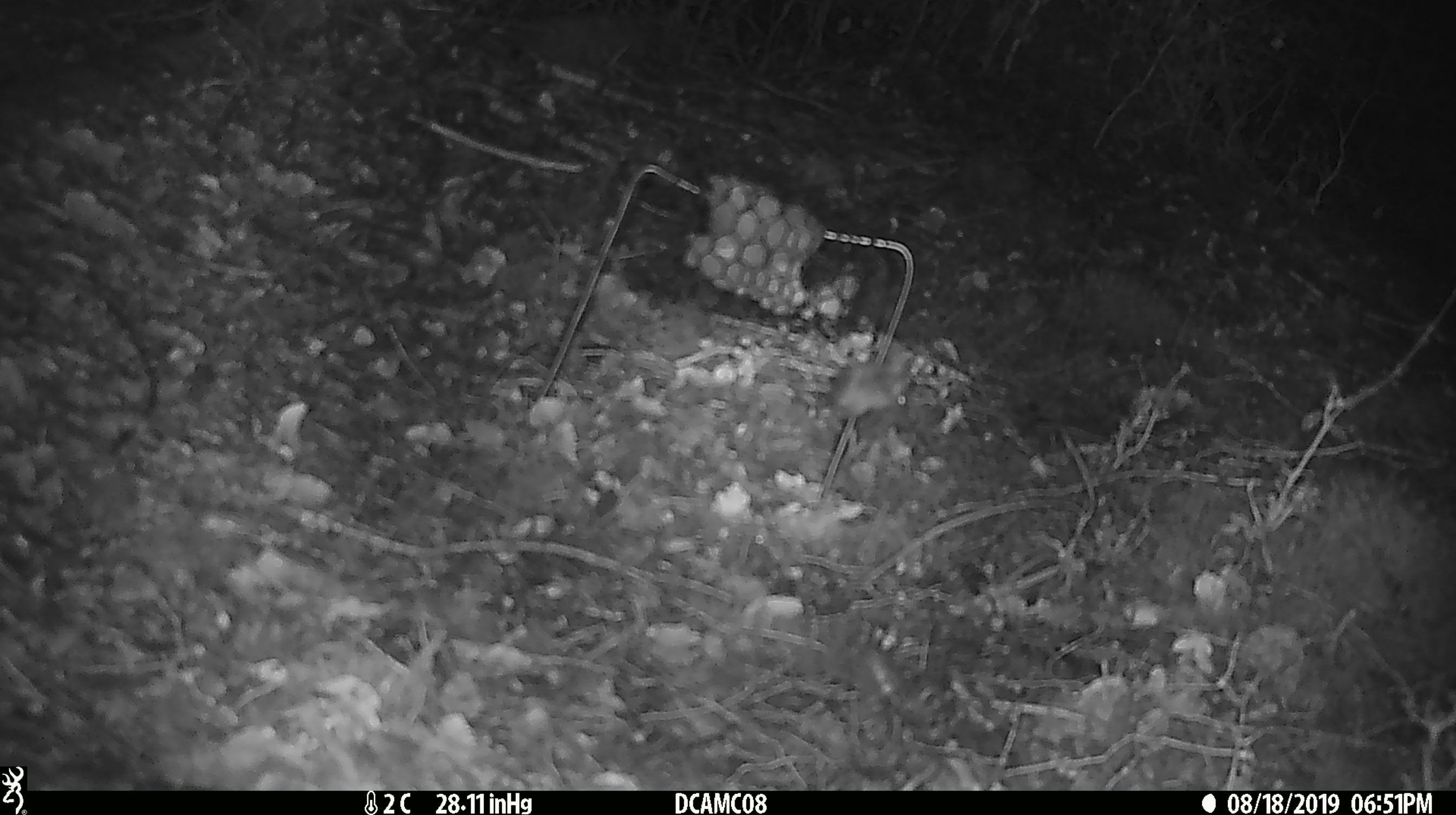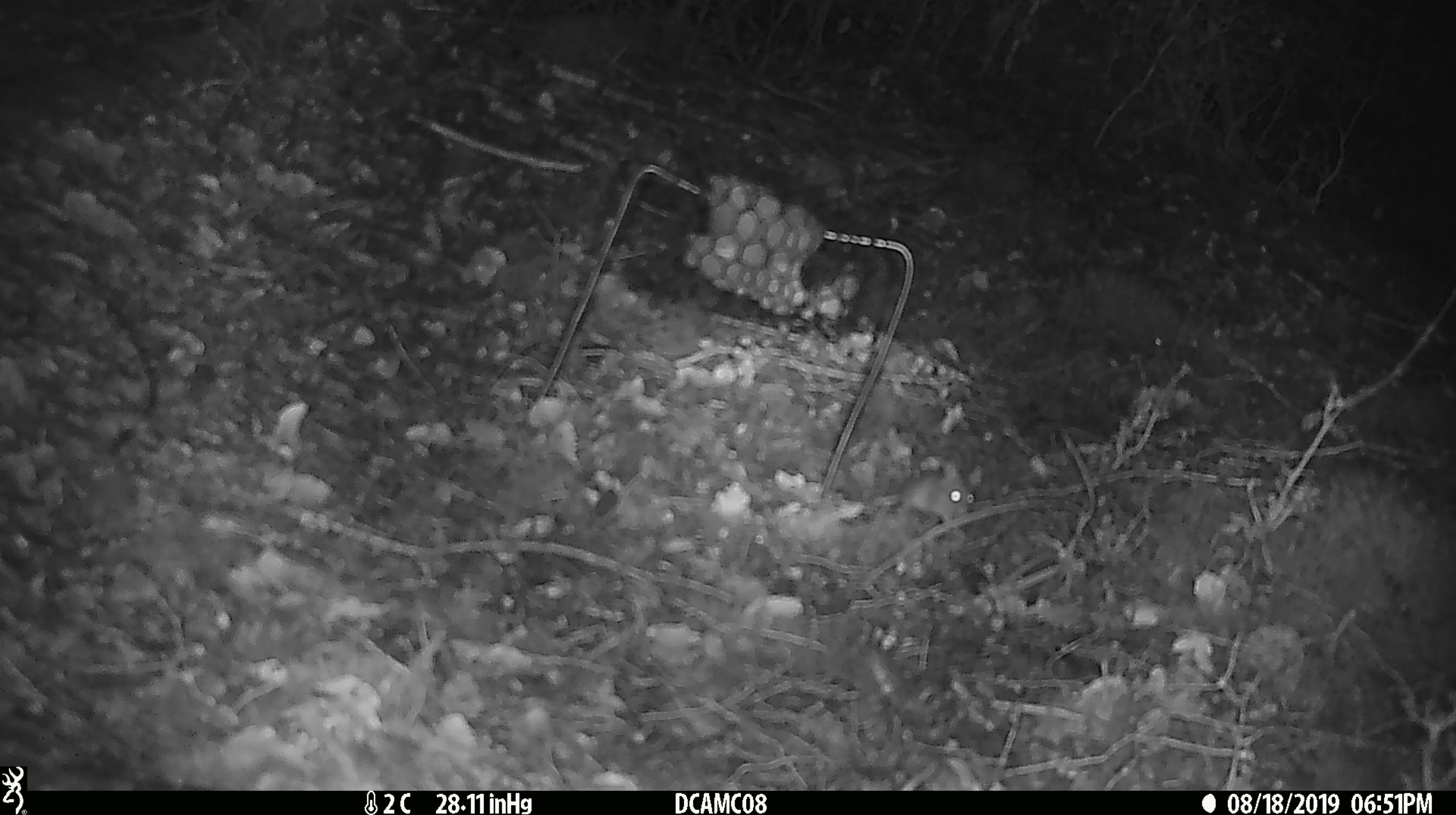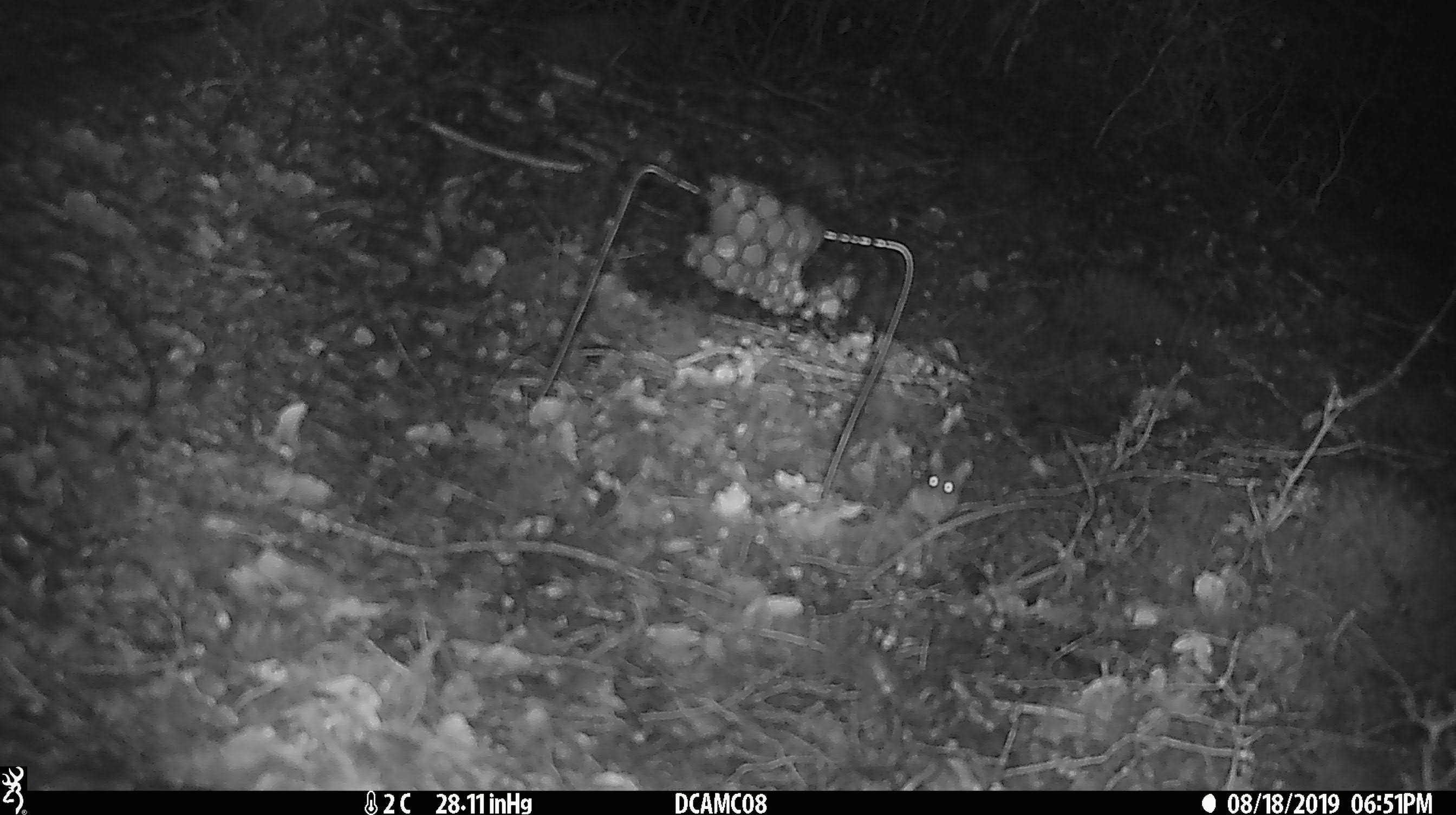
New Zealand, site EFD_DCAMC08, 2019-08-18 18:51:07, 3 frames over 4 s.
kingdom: Animalia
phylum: Chordata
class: Mammalia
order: Rodentia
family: Muridae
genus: Mus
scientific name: Mus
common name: mouse